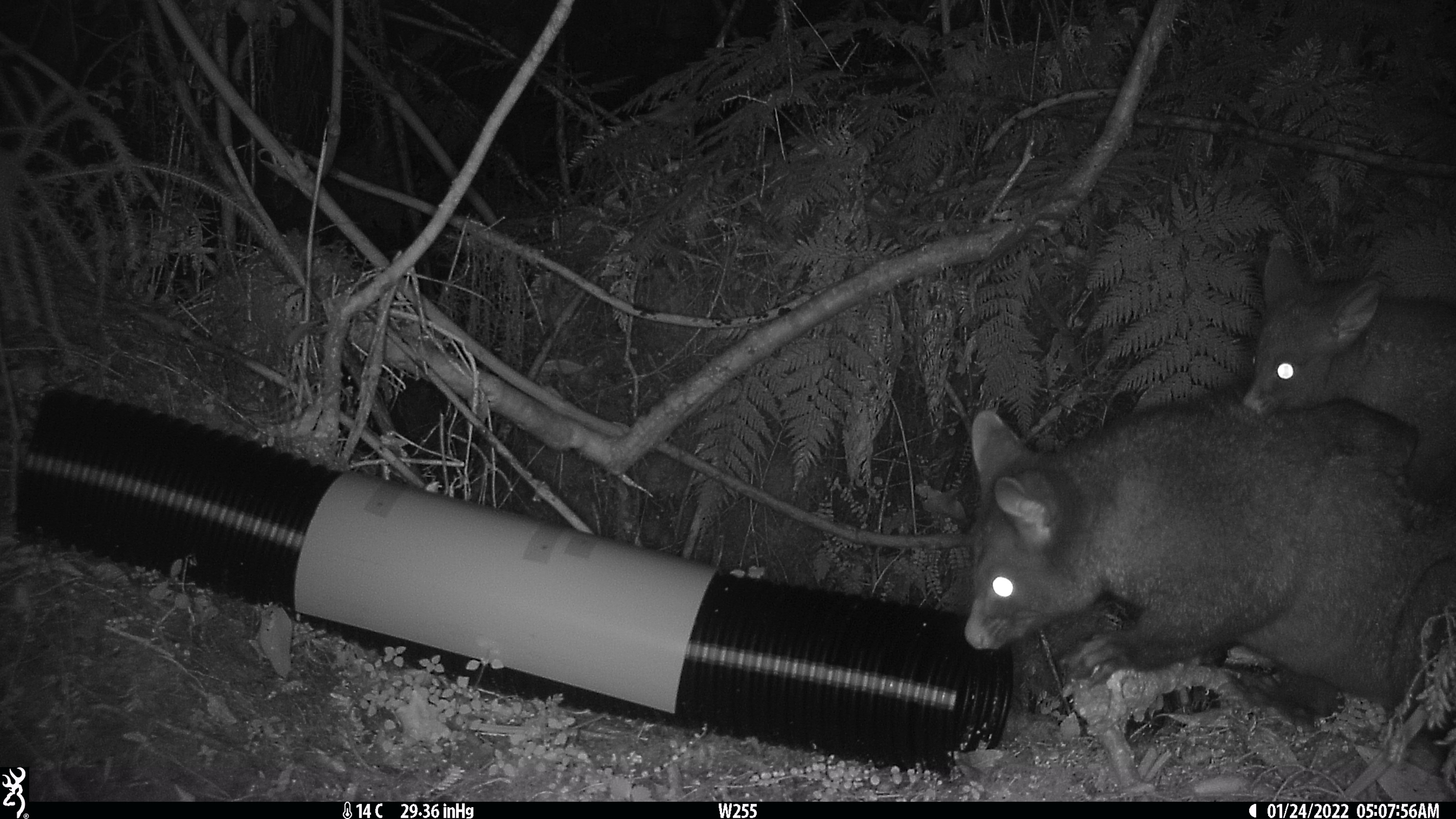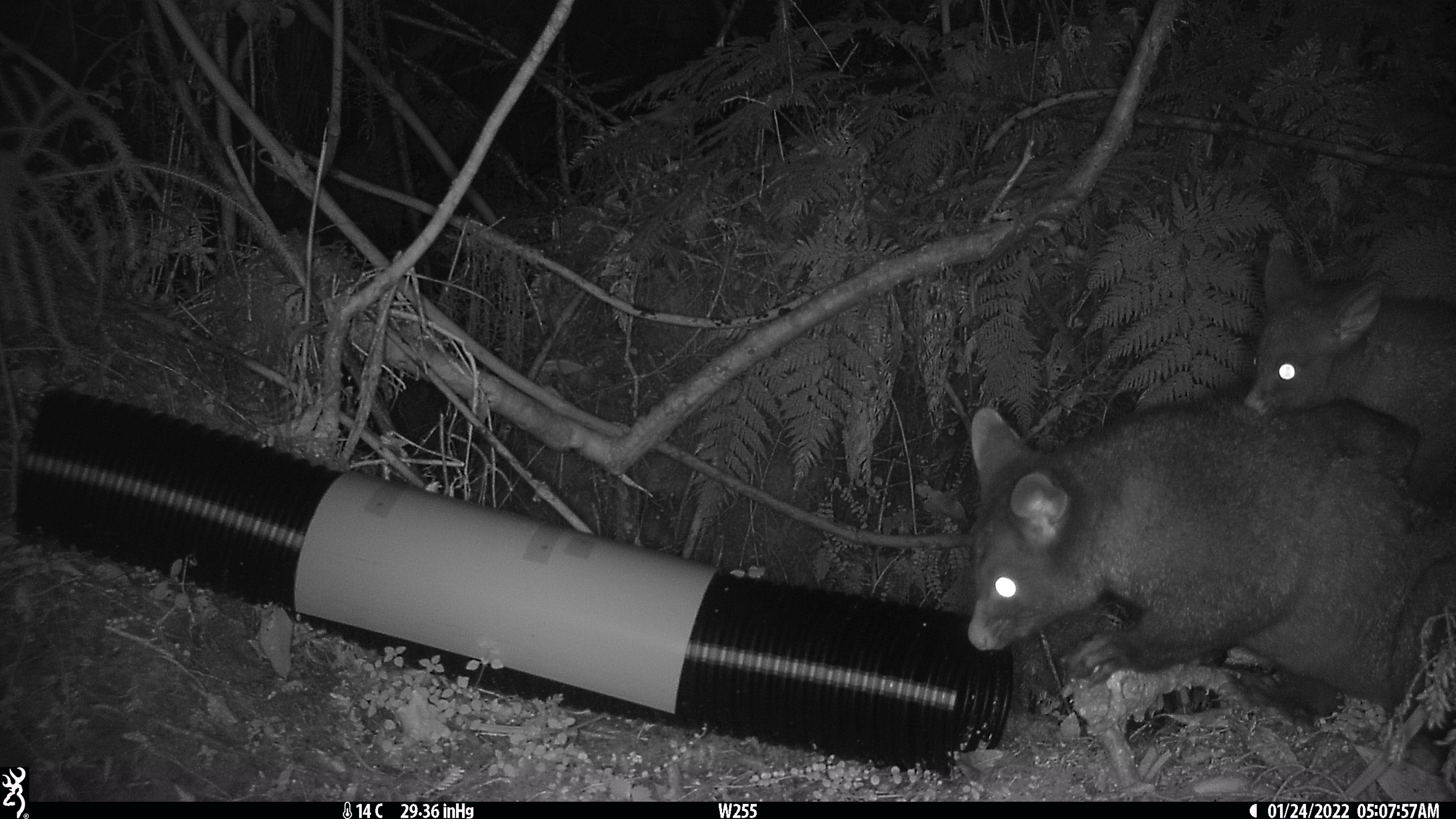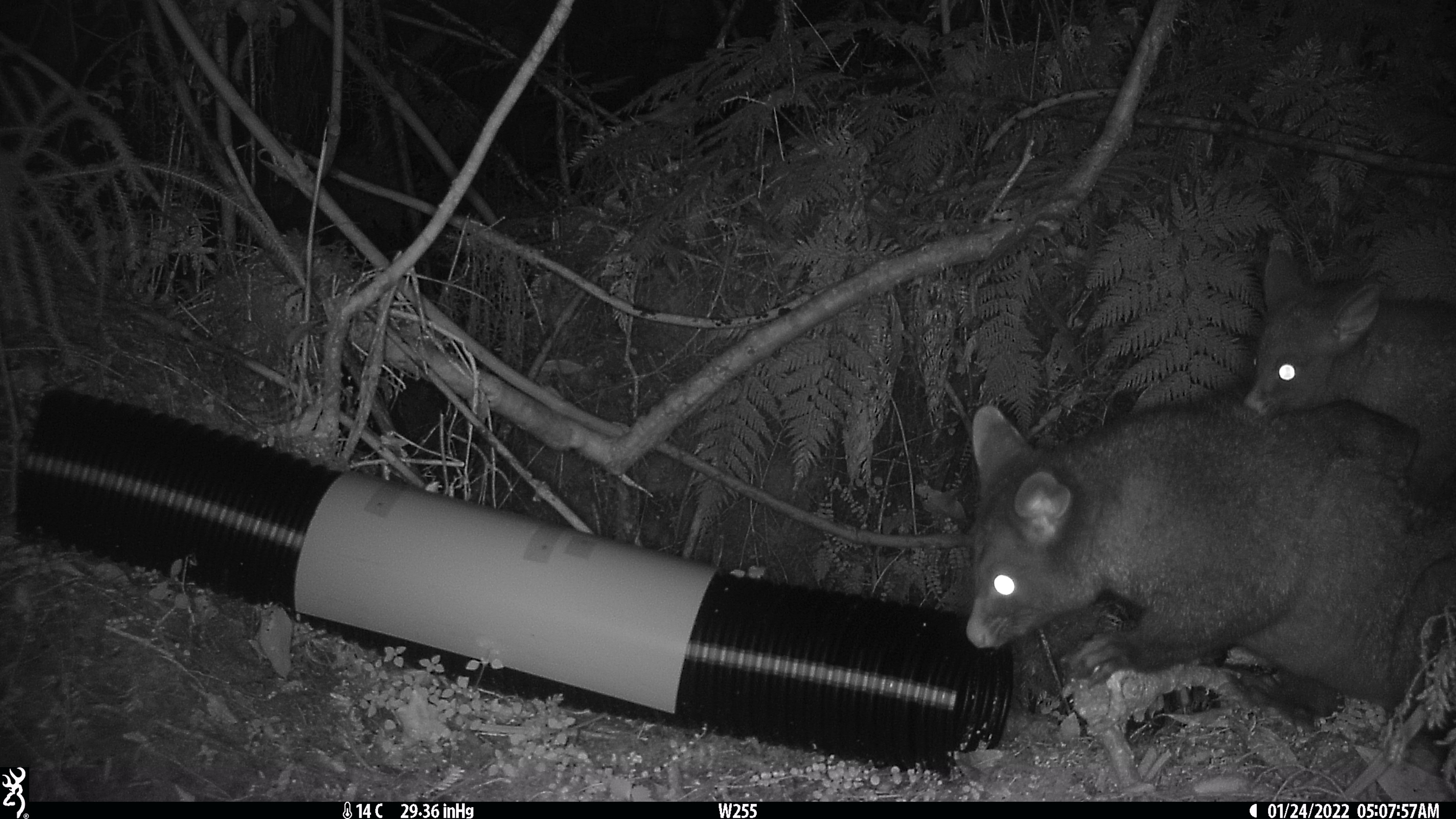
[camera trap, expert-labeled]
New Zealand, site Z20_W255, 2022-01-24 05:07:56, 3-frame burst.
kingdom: Animalia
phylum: Chordata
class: Mammalia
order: Diprotodontia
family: Phalangeridae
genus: Trichosurus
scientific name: Trichosurus vulpecula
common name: common brushtail possum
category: possum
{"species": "possum (common brushtail possum) (Trichosurus vulpecula)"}